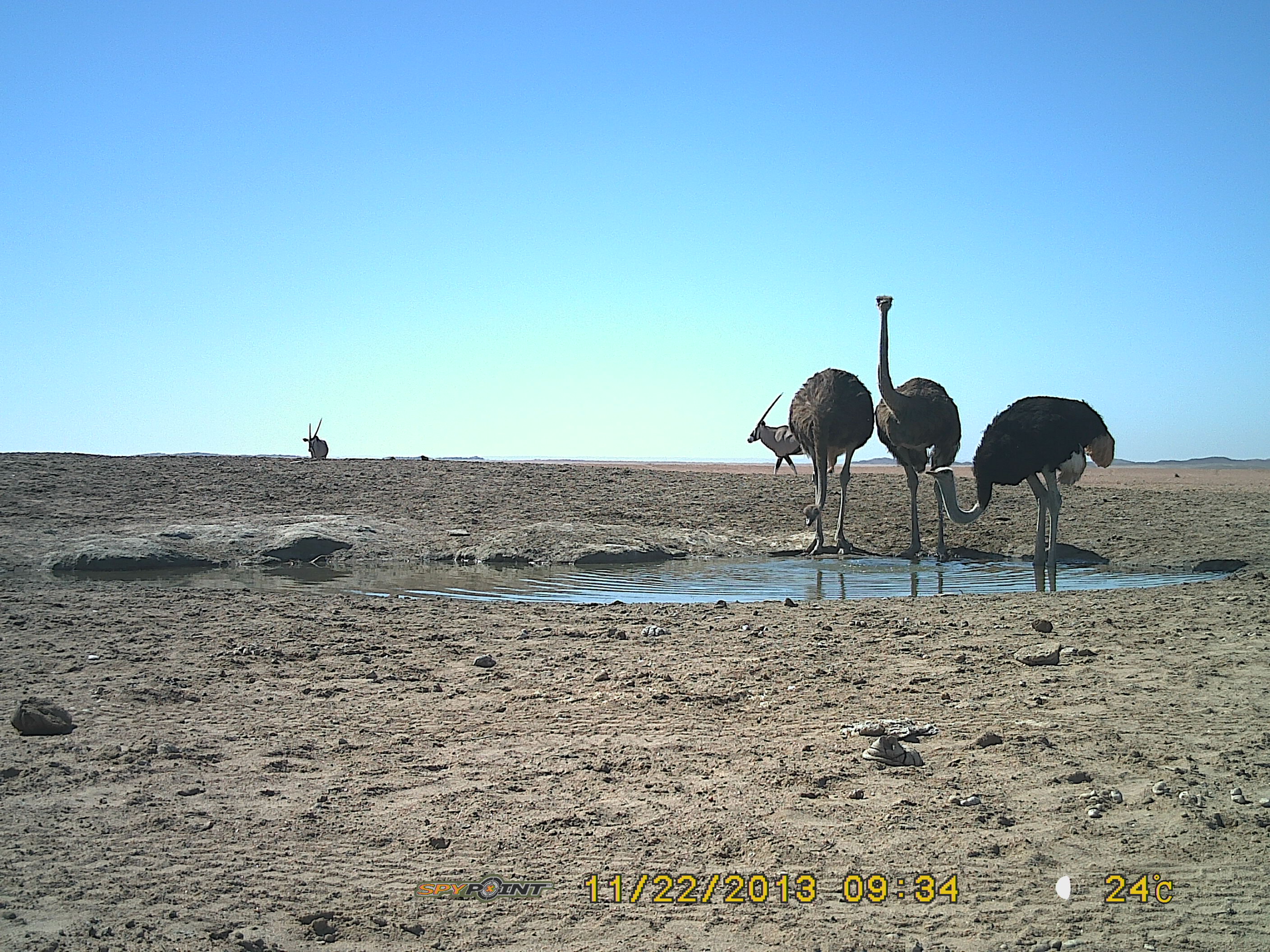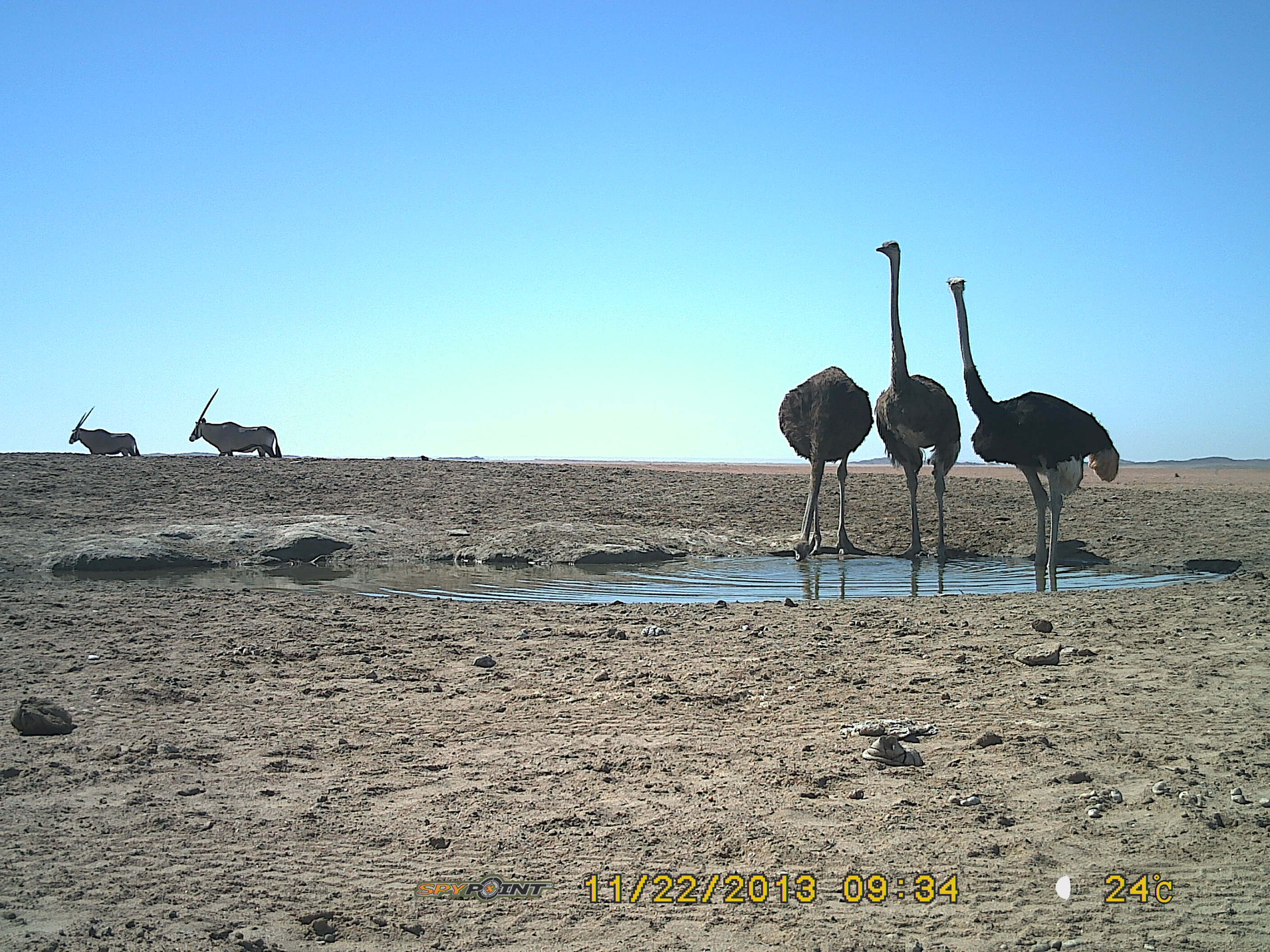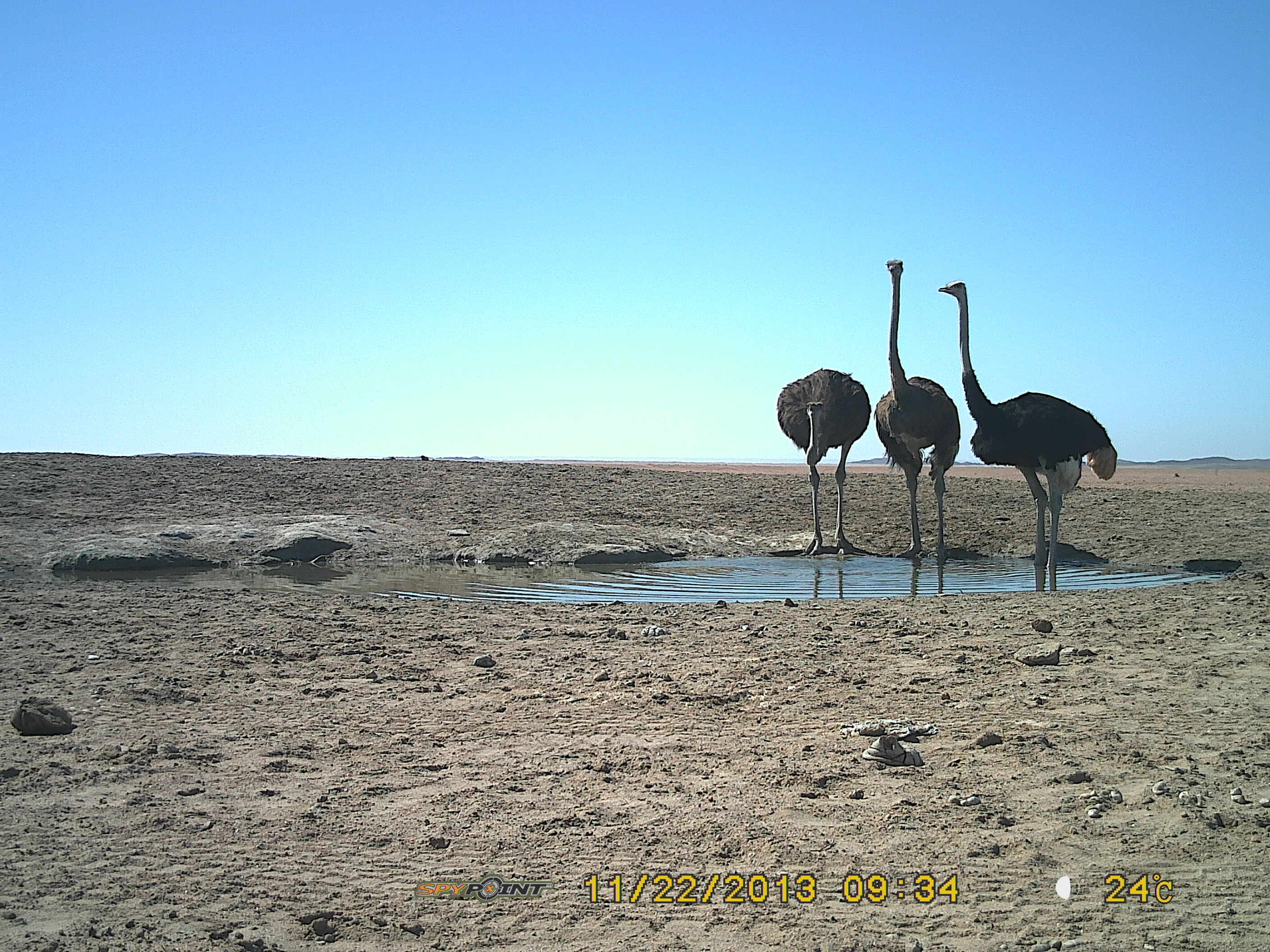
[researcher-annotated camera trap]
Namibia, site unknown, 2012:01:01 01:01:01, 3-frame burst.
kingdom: Animalia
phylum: Chordata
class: Aves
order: Struthioniformes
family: Struthionidae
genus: Struthio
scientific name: Struthio camelus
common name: common ostrich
Struthio camelus (common ostrich).